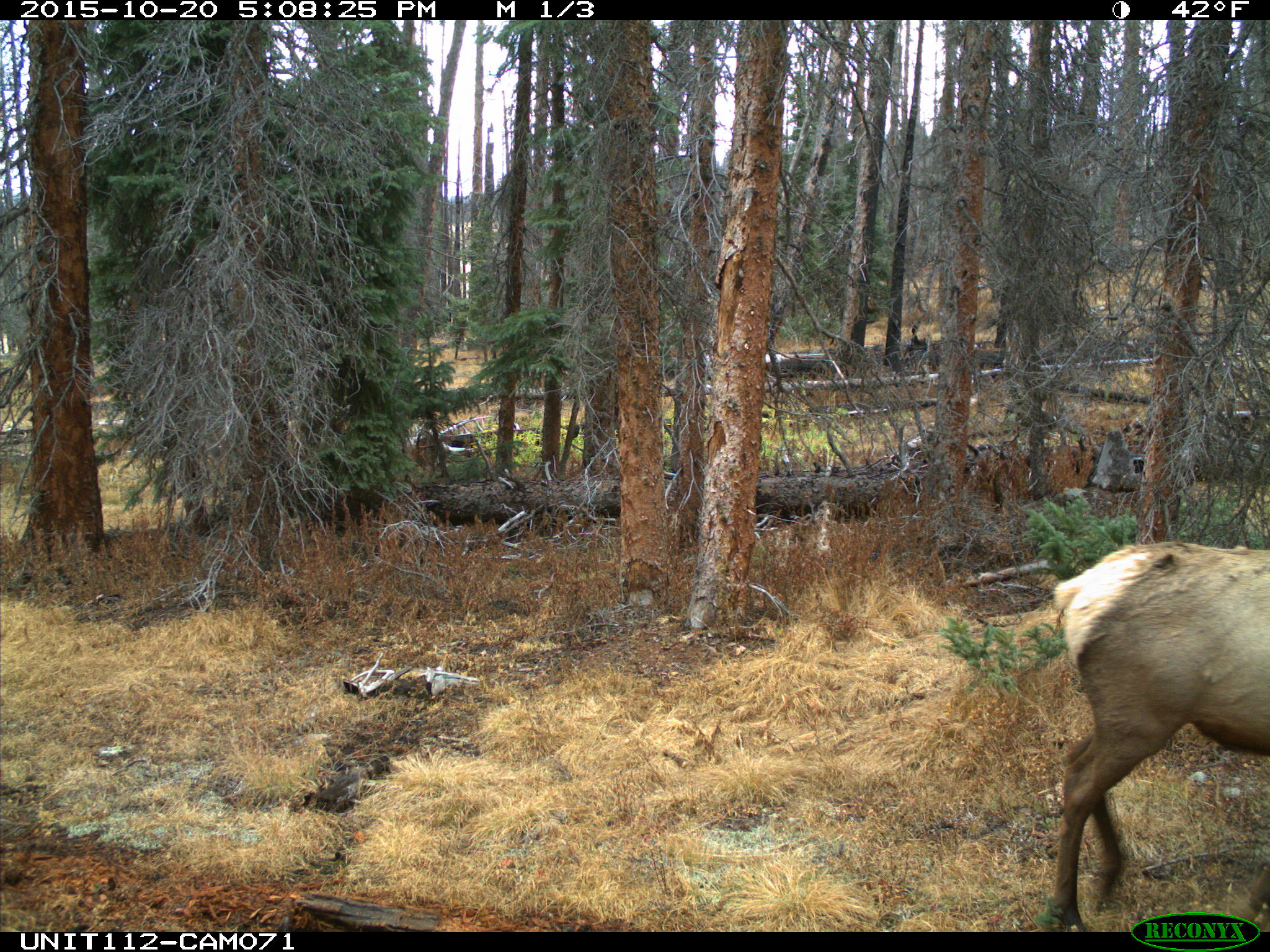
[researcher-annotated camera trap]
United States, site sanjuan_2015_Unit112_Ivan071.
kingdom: Animalia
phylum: Chordata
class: Mammalia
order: Artiodactyla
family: Cervidae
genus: Cervus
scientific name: Cervus elaphus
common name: red deer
Cervus elaphus (red deer).